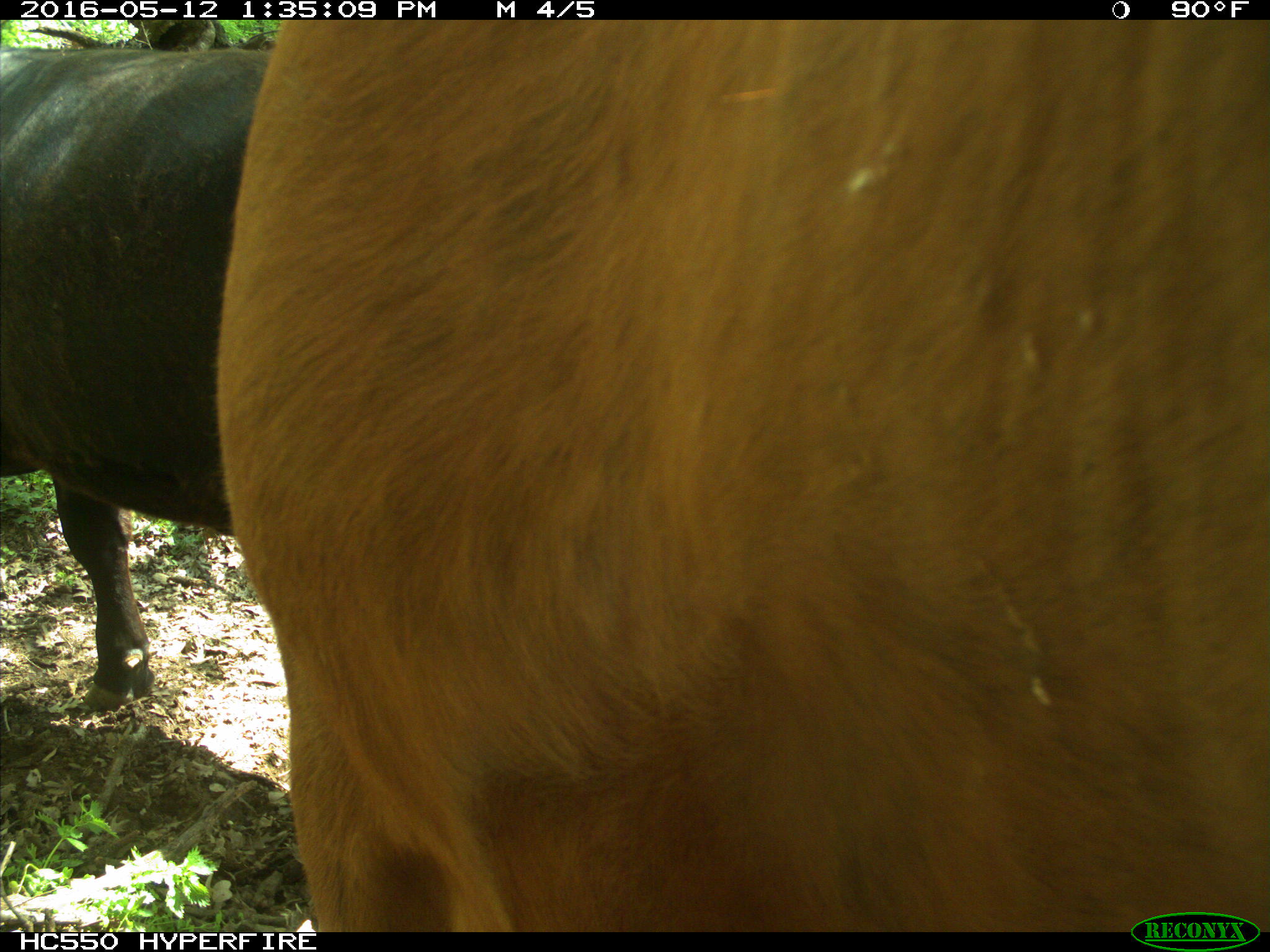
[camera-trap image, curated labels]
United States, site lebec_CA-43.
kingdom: Animalia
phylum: Chordata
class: Mammalia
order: Artiodactyla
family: Bovidae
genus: Bos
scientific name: Bos taurus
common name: domestic cow